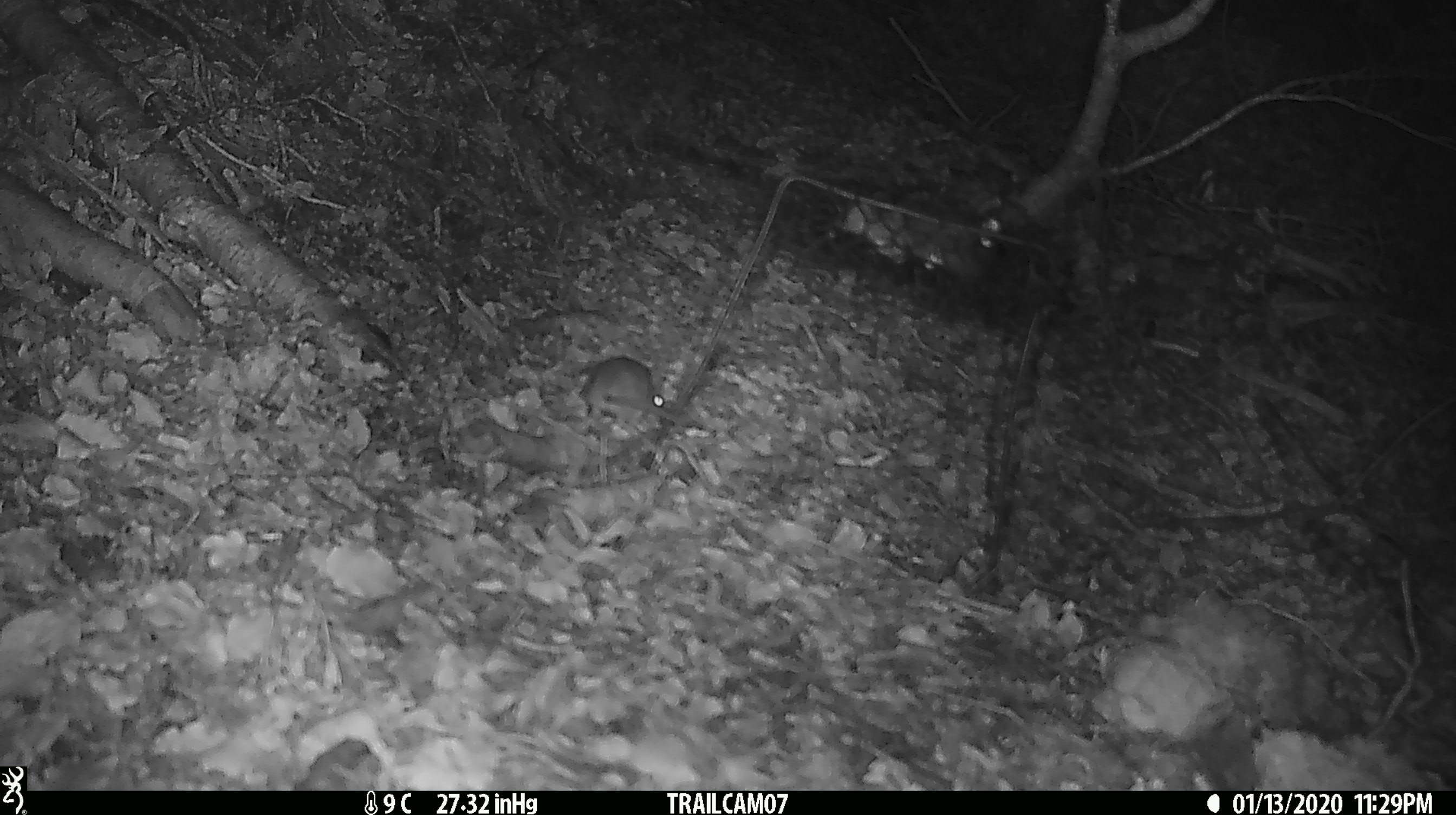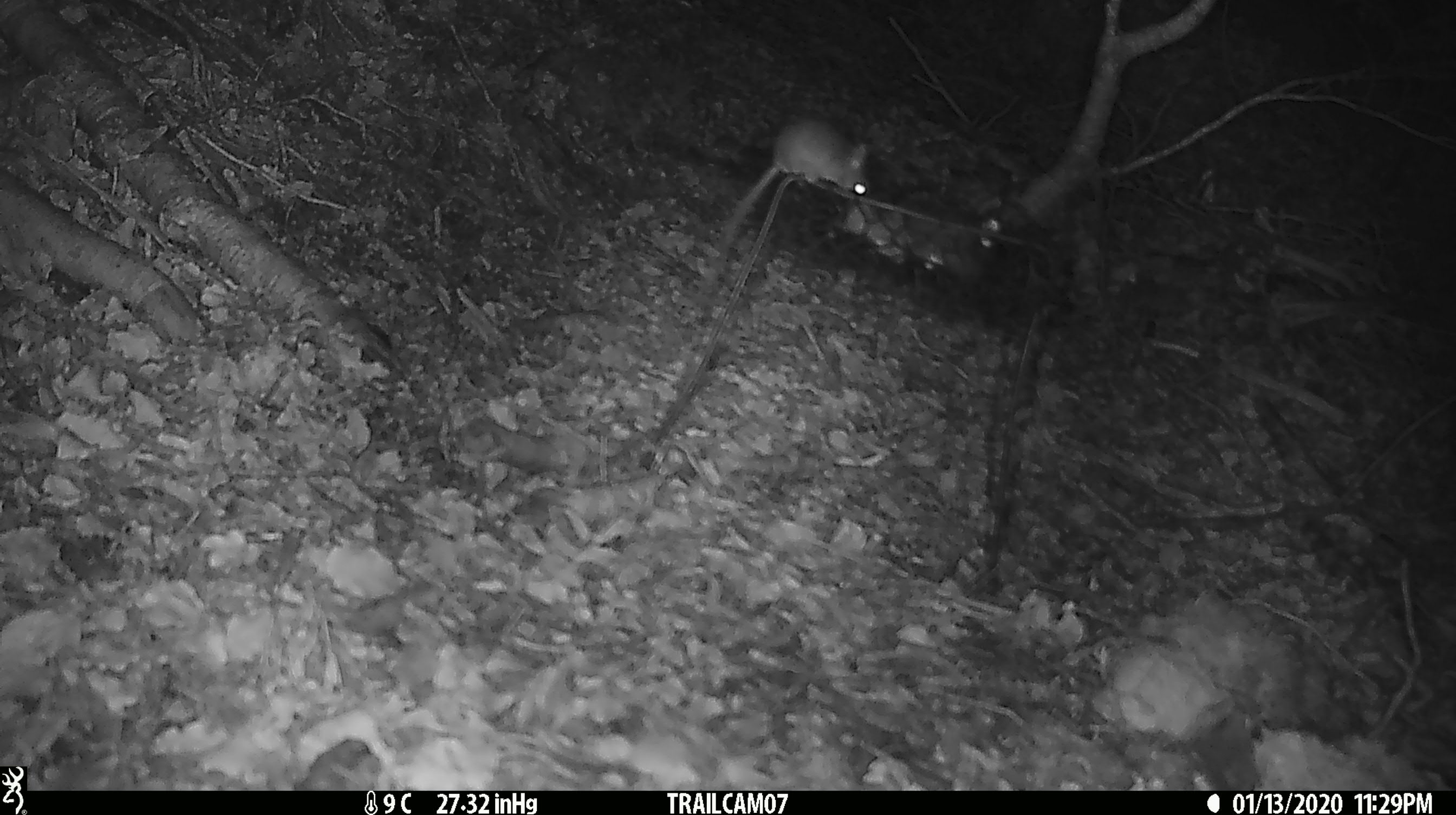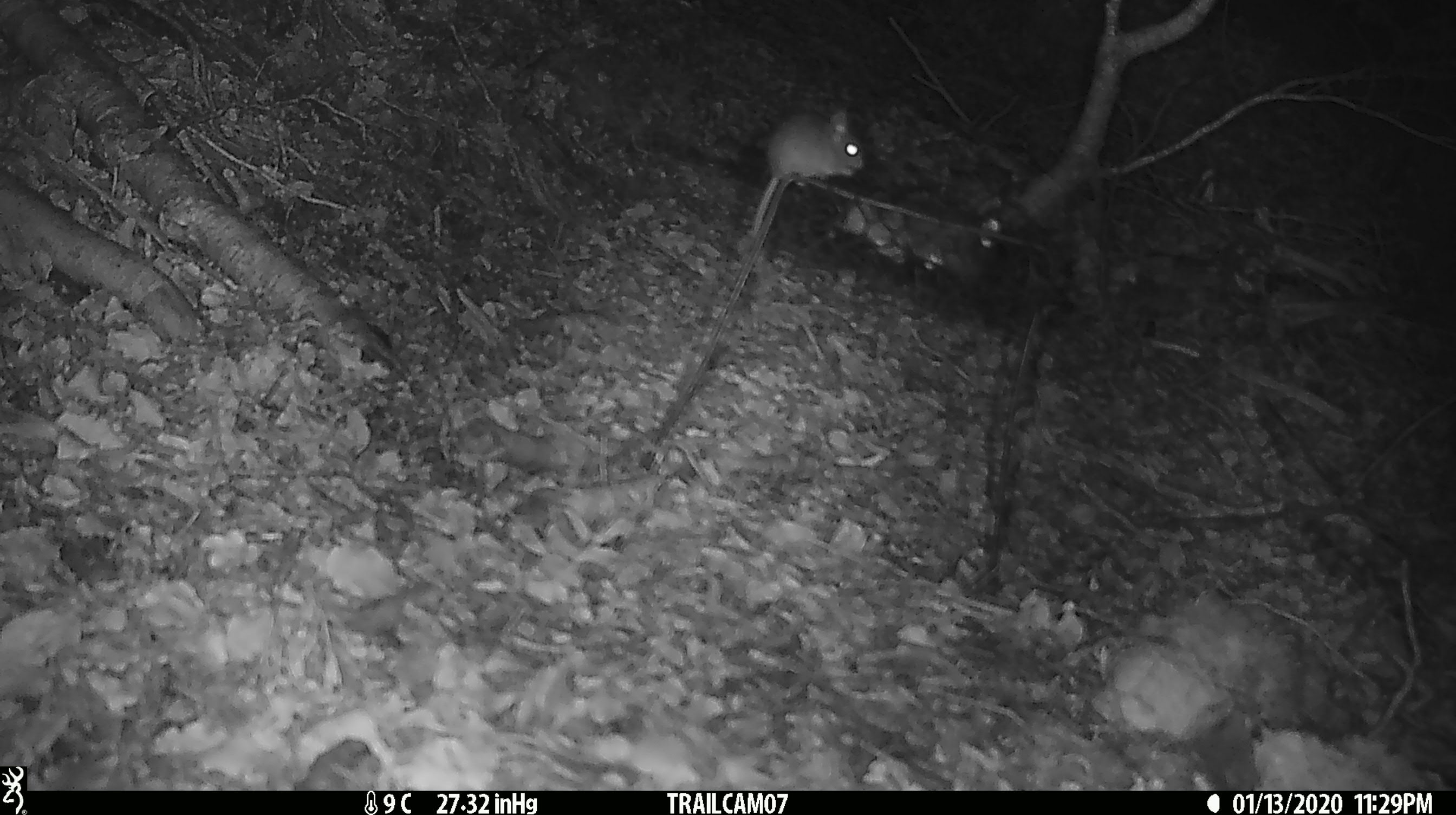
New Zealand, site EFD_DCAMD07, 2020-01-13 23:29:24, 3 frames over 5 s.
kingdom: Animalia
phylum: Chordata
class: Mammalia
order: Rodentia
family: Muridae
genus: Mus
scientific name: Mus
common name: mouse